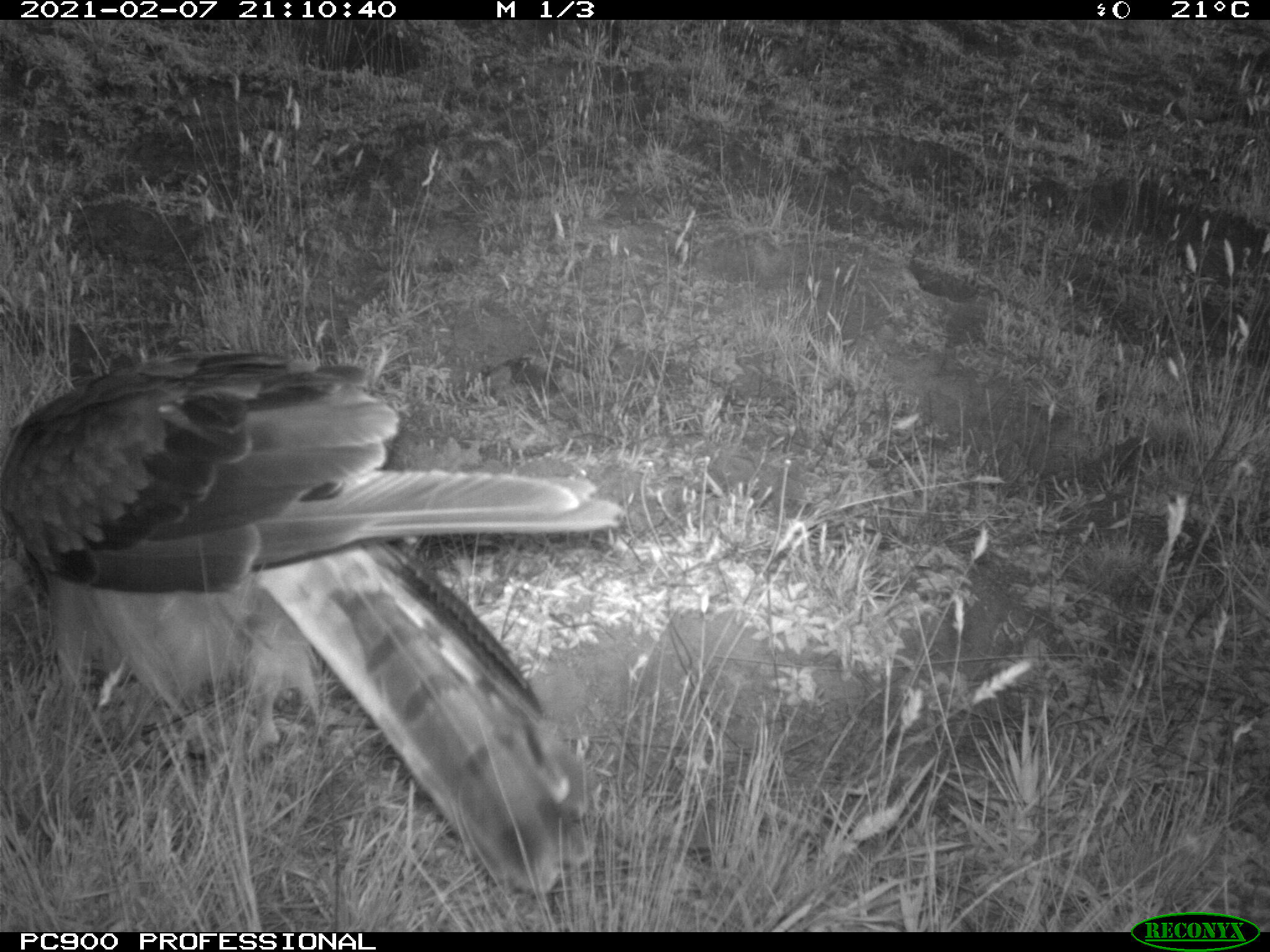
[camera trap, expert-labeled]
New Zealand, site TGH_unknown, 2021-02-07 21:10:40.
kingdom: Animalia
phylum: Chordata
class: Aves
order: Accipitriformes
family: Accipitridae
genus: Circus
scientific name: Circus approximans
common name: swamp harrier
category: harrier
Harrier (swamp harrier) (Circus approximans).